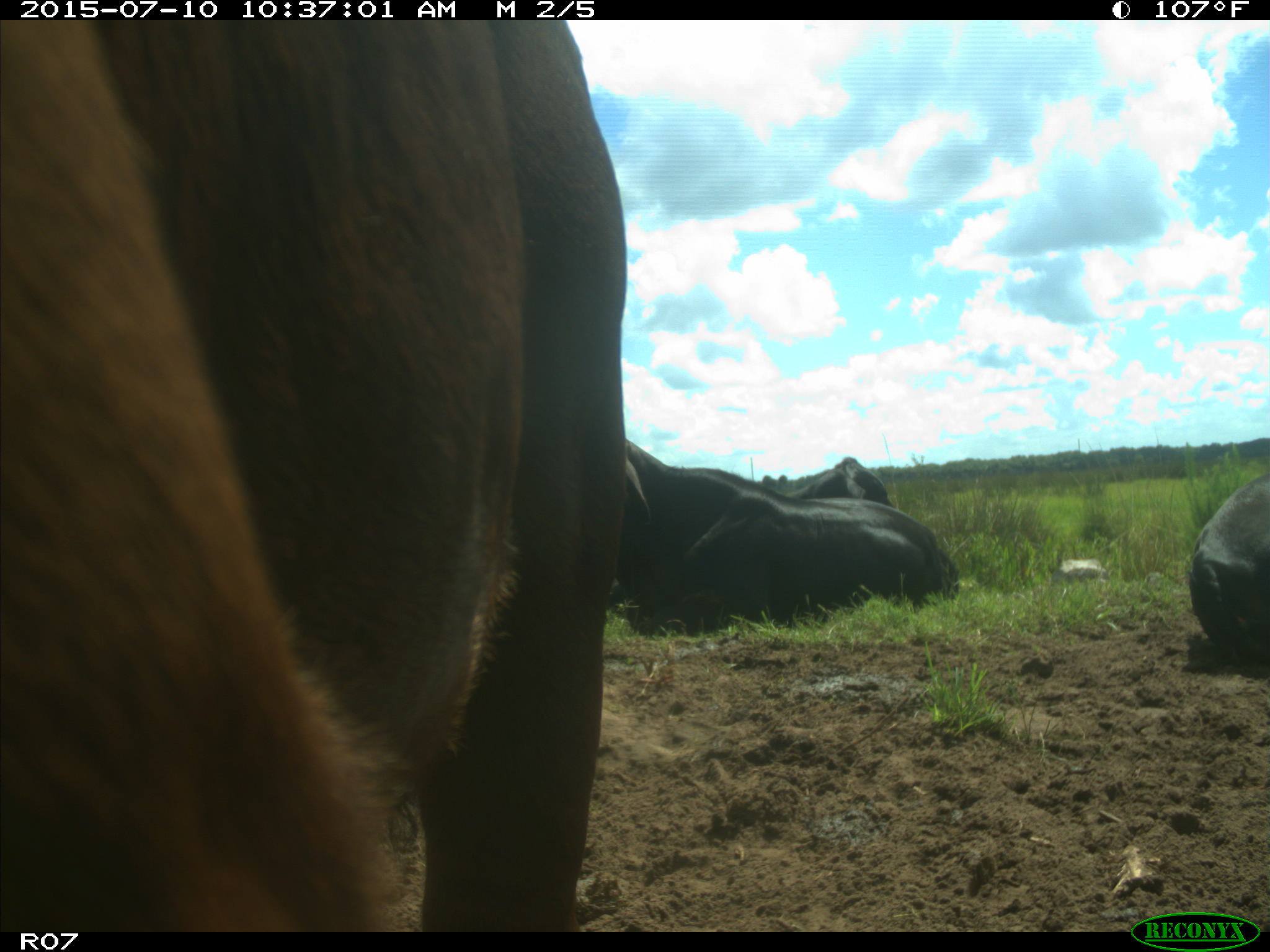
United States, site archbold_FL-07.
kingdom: Animalia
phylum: Chordata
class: Mammalia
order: Artiodactyla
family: Bovidae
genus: Bos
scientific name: Bos taurus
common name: domestic cow